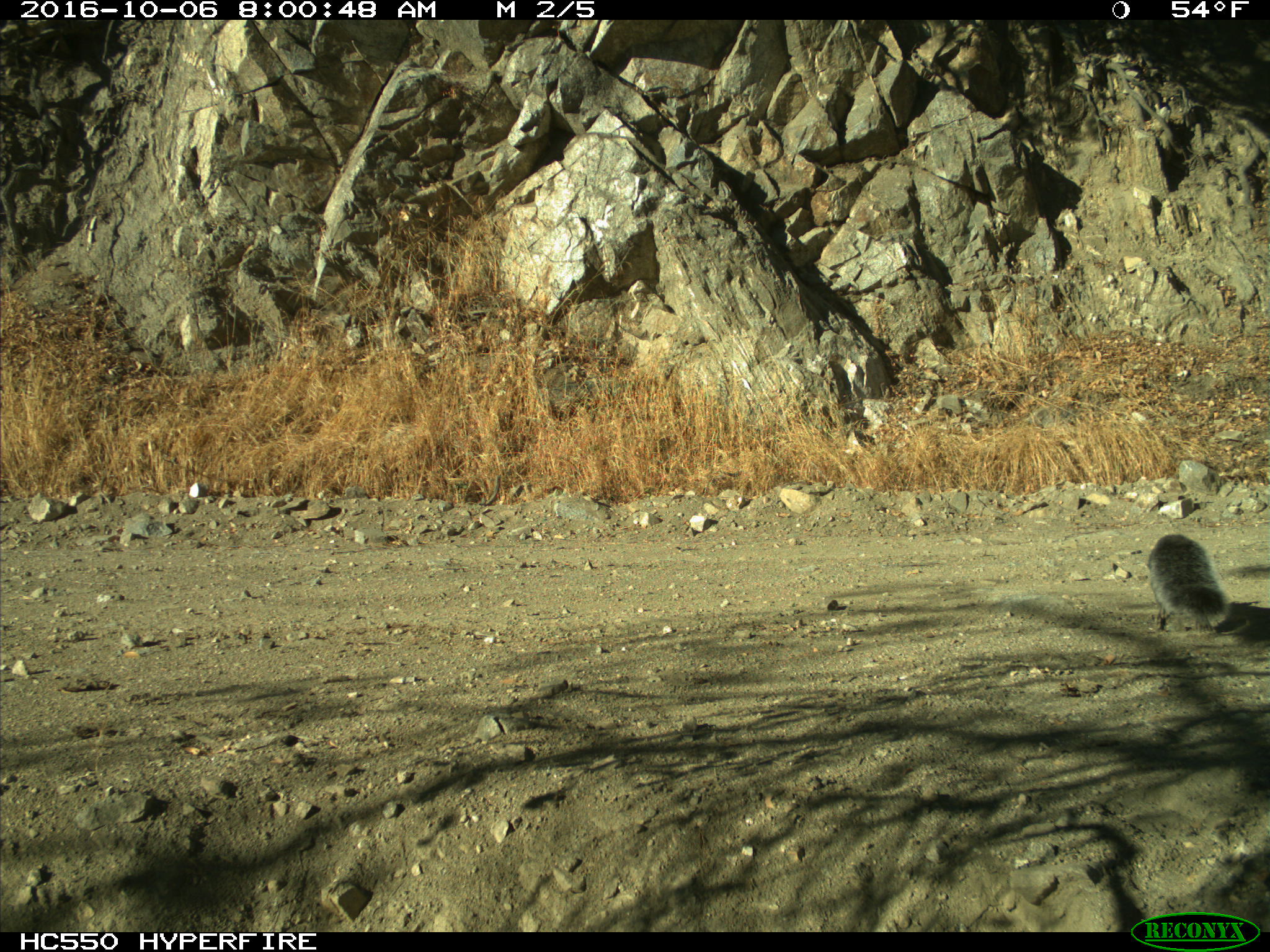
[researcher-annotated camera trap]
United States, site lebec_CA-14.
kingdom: Animalia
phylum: Chordata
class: Mammalia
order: Rodentia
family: Sciuridae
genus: Sciurus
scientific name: Sciurus carolinensis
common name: eastern gray squirrel